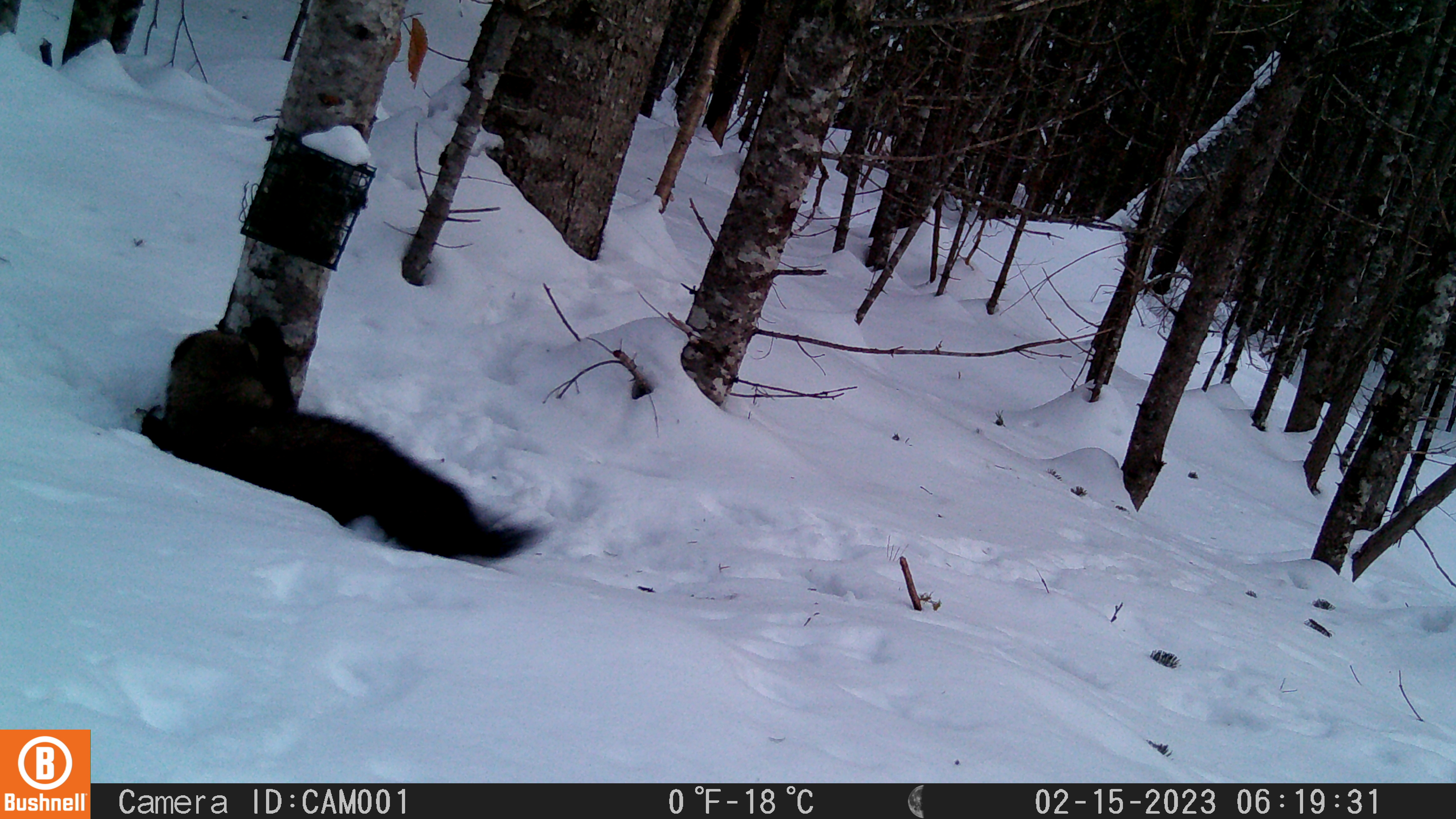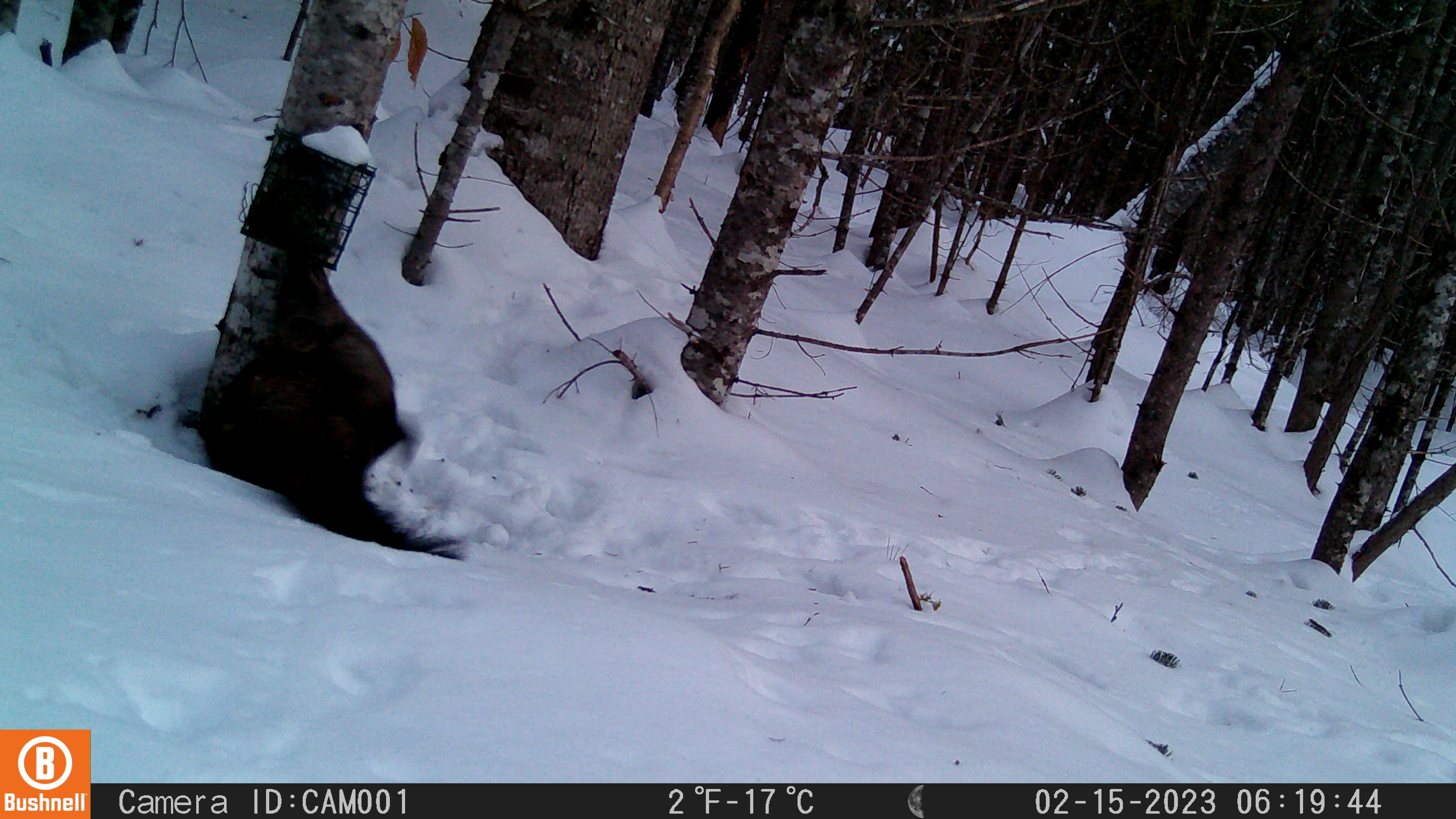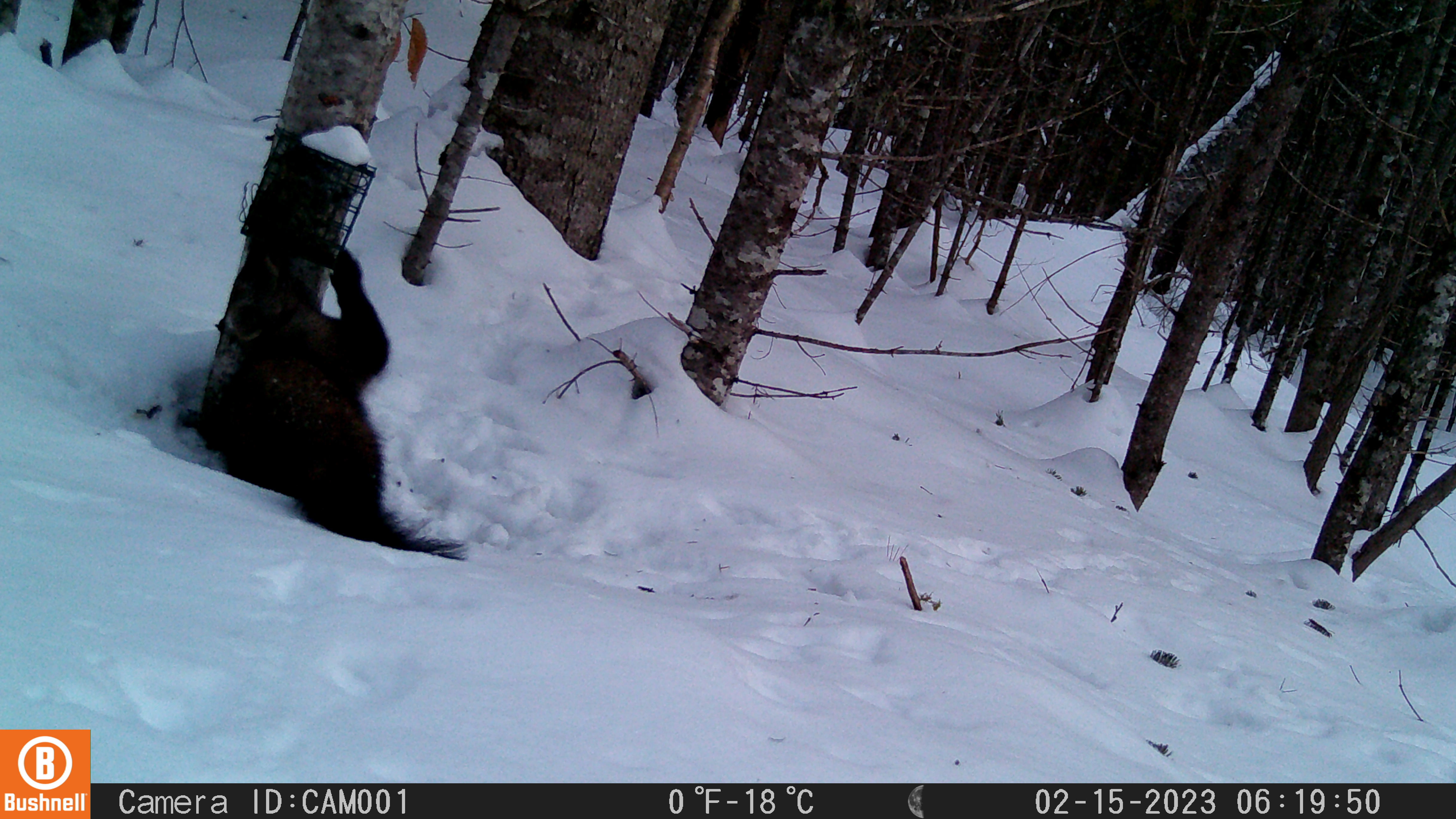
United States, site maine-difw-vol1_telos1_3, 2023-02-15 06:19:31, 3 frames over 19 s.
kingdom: Animalia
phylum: Chordata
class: Mammalia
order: Carnivora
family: Mustelidae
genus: Pekania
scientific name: Pekania pennanti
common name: fisher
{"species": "fisher (Pekania pennanti)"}